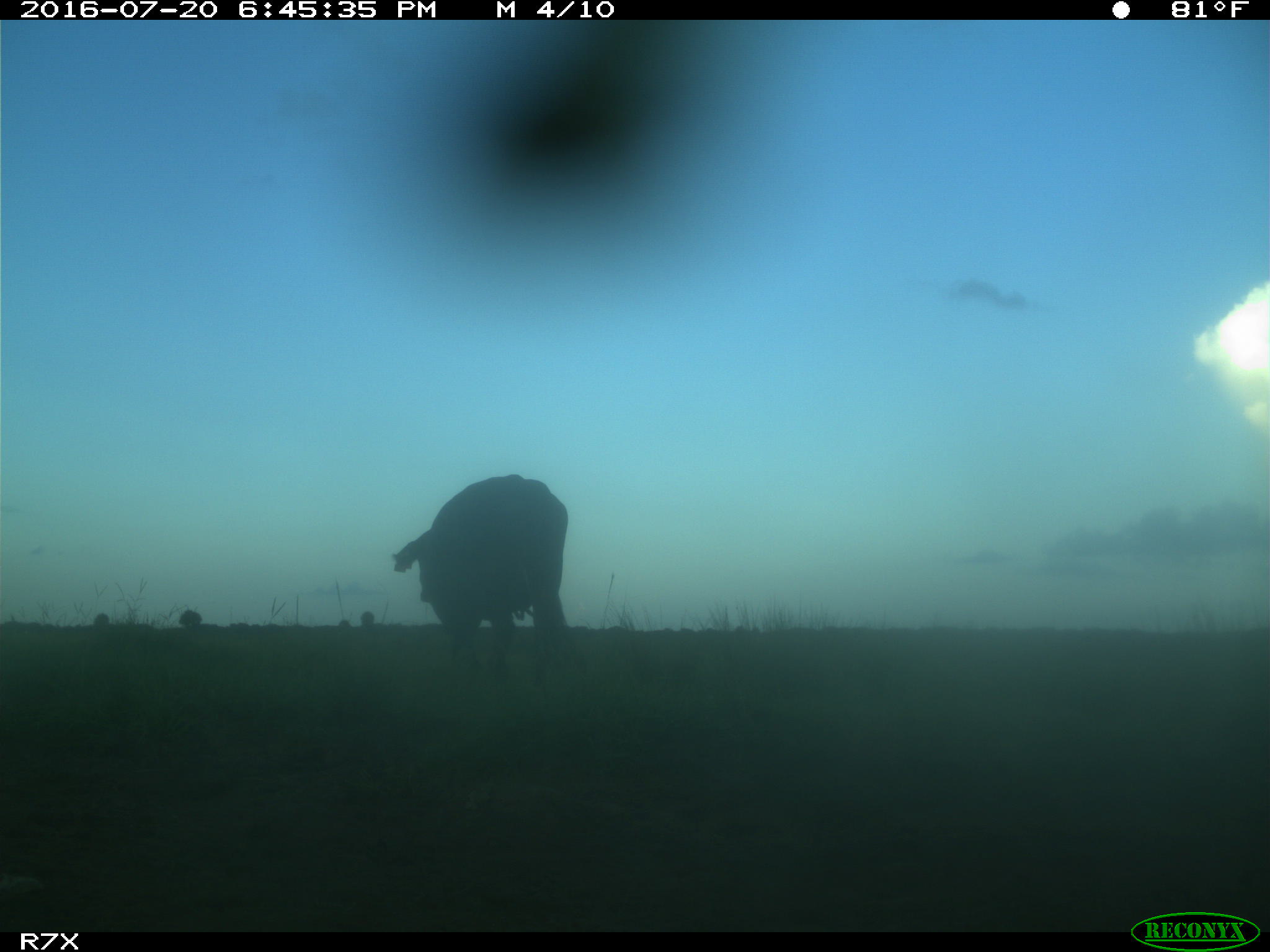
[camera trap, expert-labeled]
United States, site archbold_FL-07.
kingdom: Animalia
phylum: Chordata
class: Mammalia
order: Artiodactyla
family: Bovidae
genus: Bos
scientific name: Bos taurus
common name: domestic cow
Bos taurus (domestic cow).